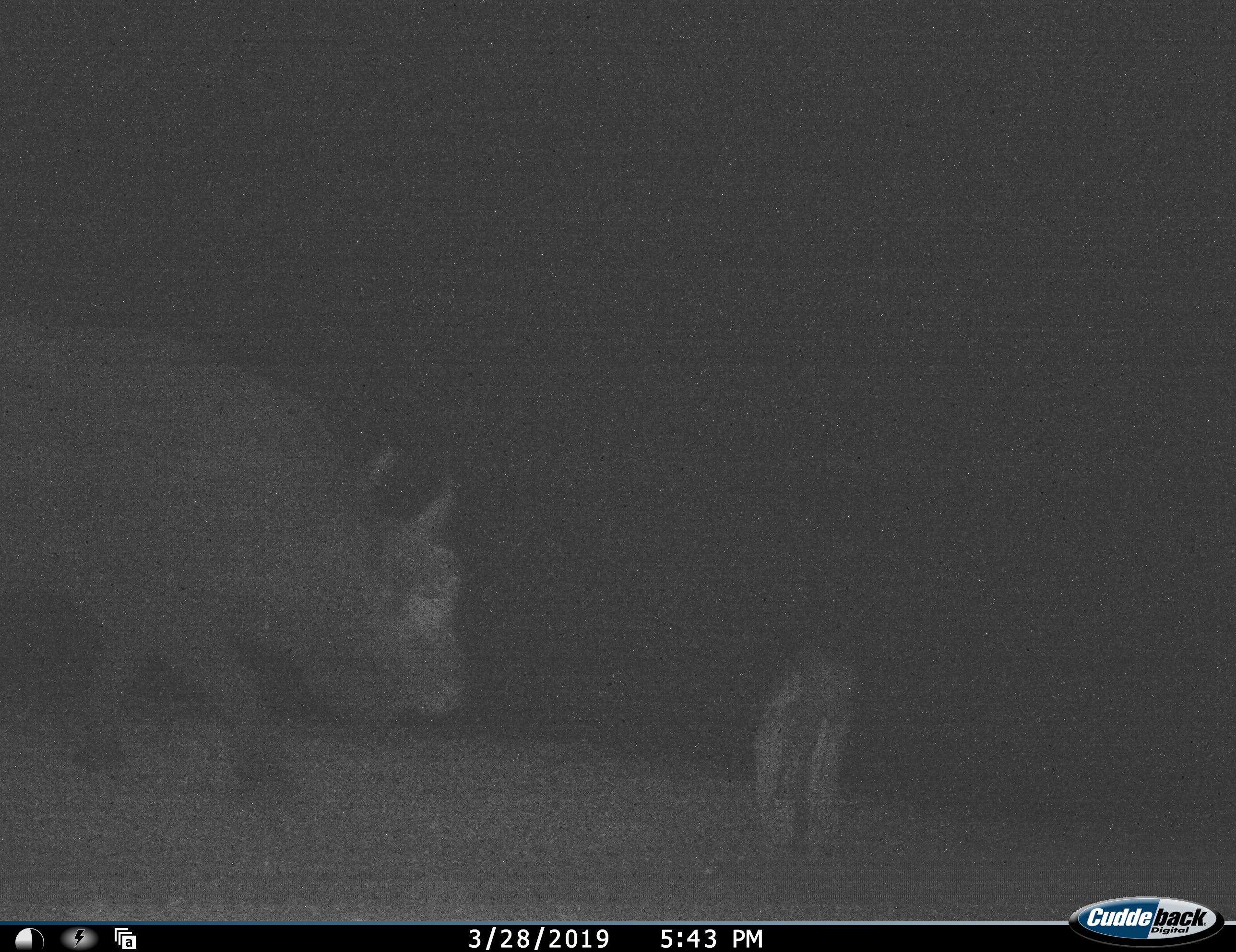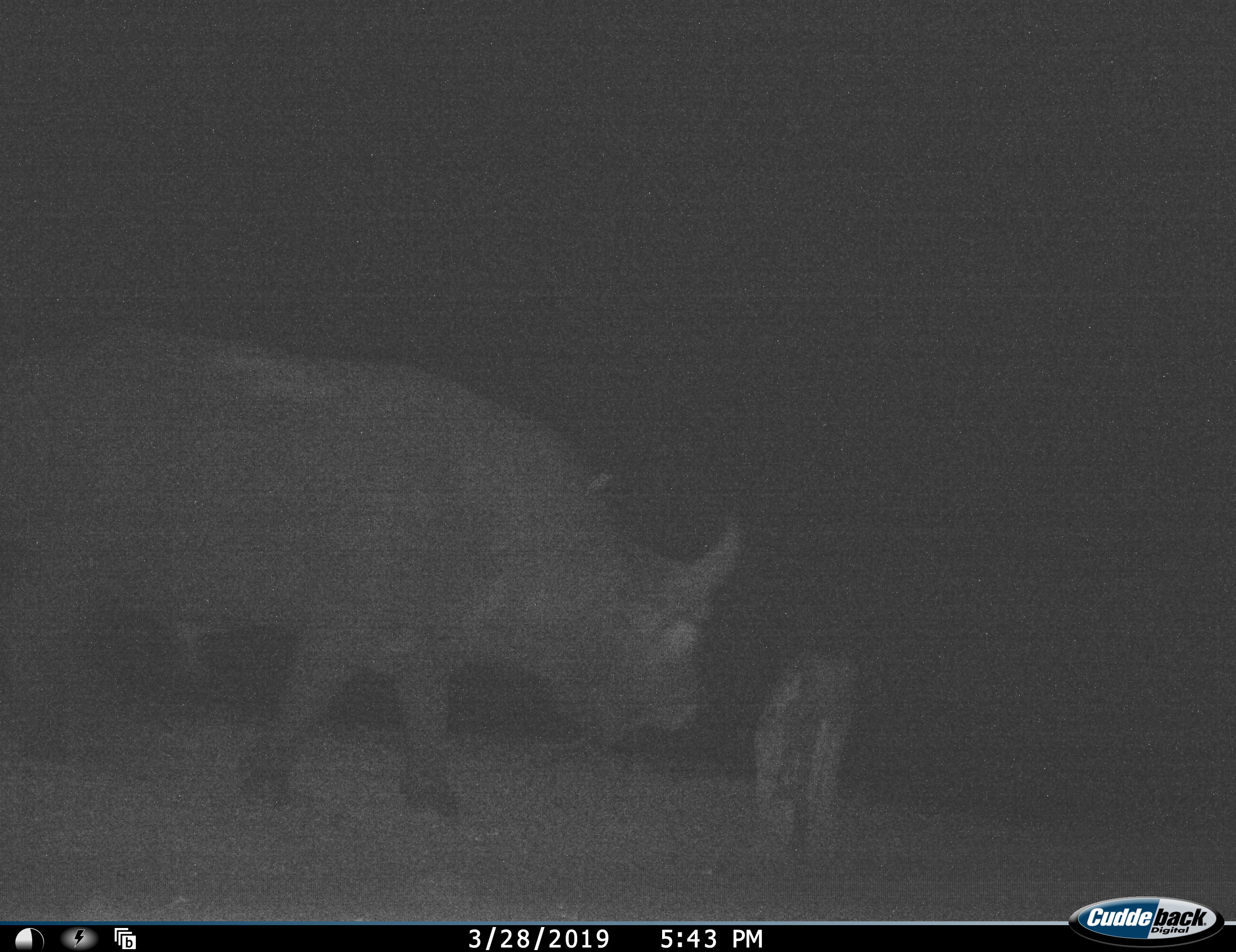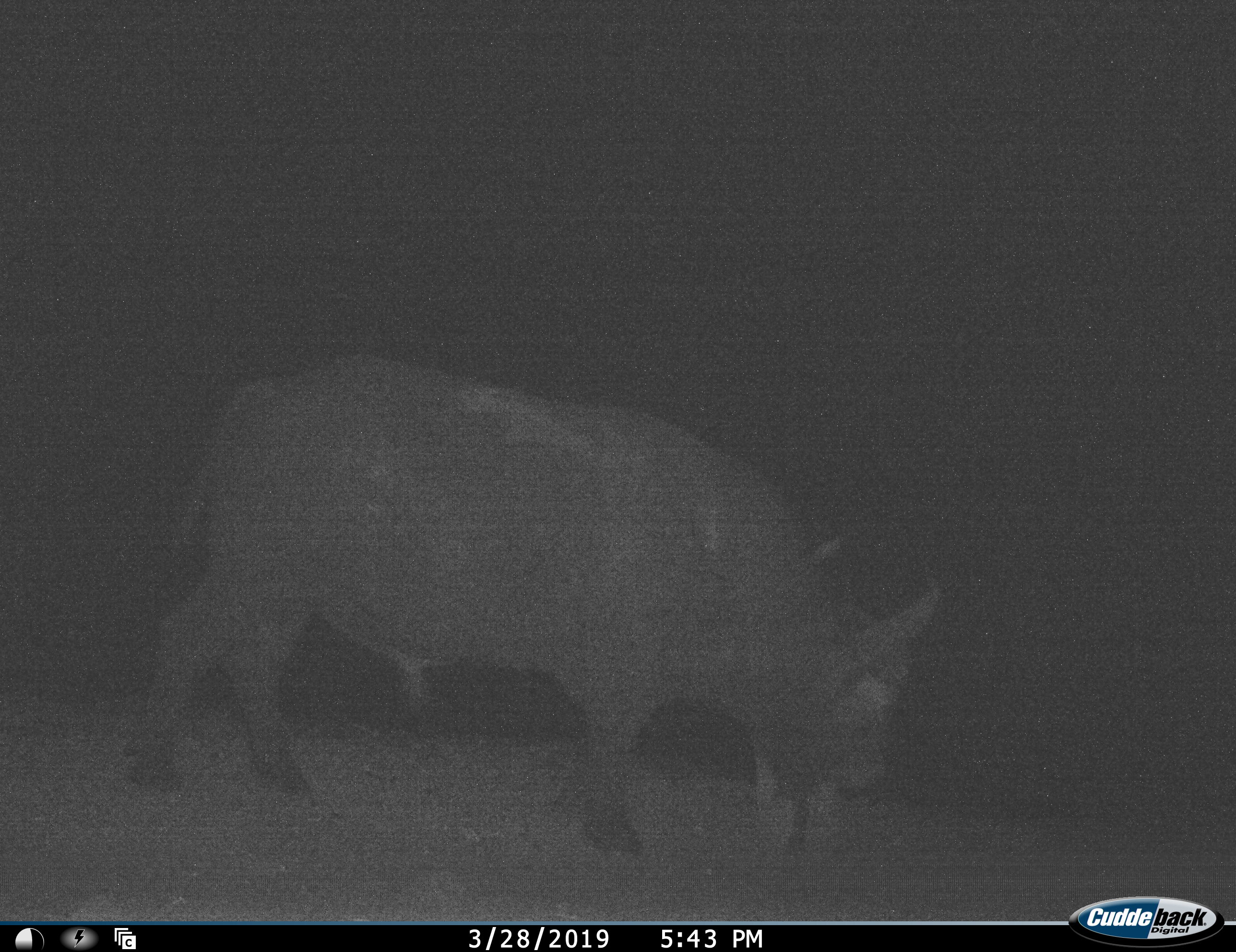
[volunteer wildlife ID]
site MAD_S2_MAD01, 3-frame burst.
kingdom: Animalia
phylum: Chordata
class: Mammalia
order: Artiodactyla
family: Bovidae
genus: Syncerus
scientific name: Syncerus caffer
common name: african buffalo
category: buffalo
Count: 1.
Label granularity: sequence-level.